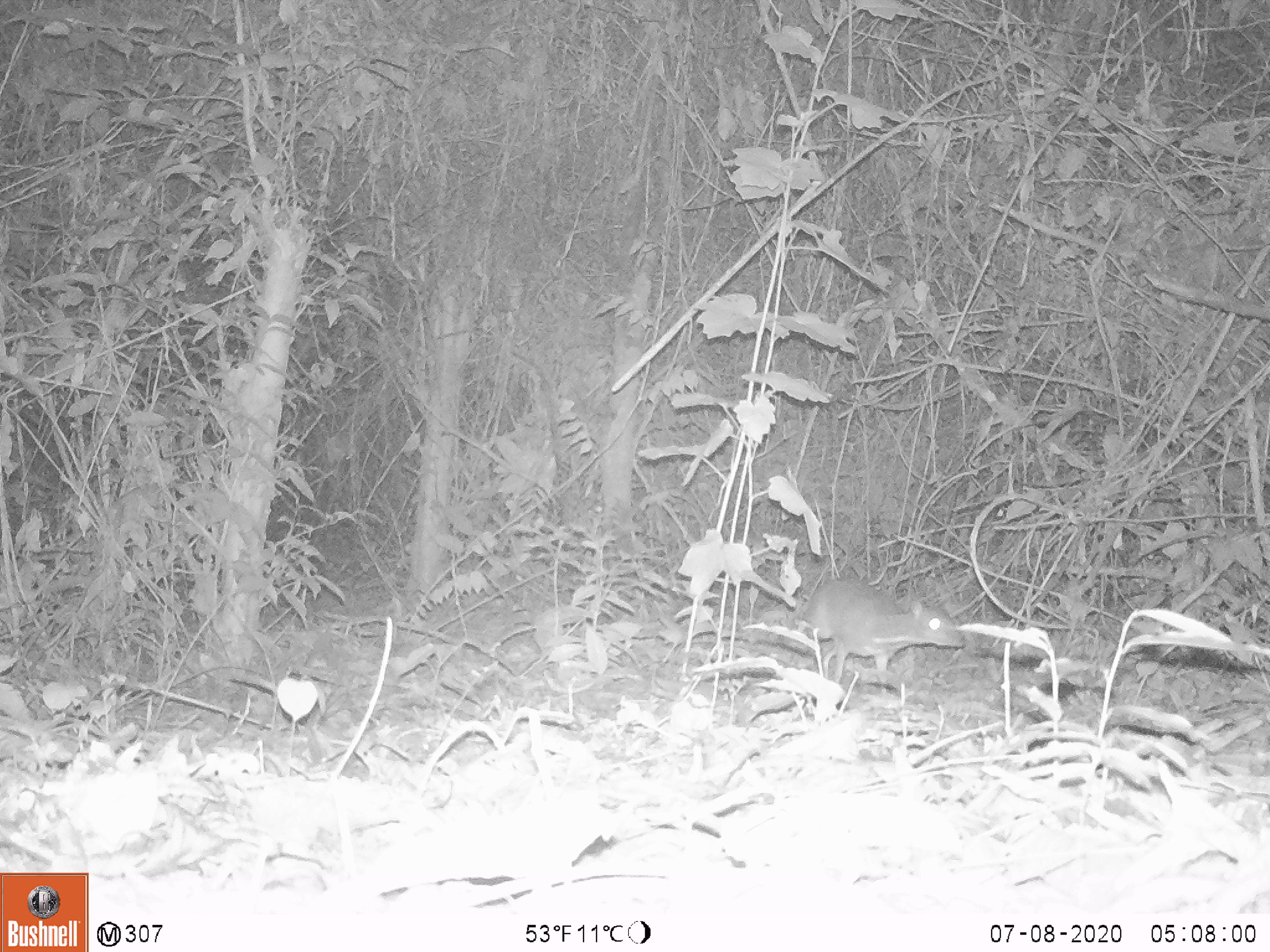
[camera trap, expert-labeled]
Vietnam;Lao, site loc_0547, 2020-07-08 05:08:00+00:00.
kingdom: Animalia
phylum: Chordata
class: Mammalia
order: Artiodactyla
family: Tragulidae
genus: Moschiola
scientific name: Moschiola meminna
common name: chevrotain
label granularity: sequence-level